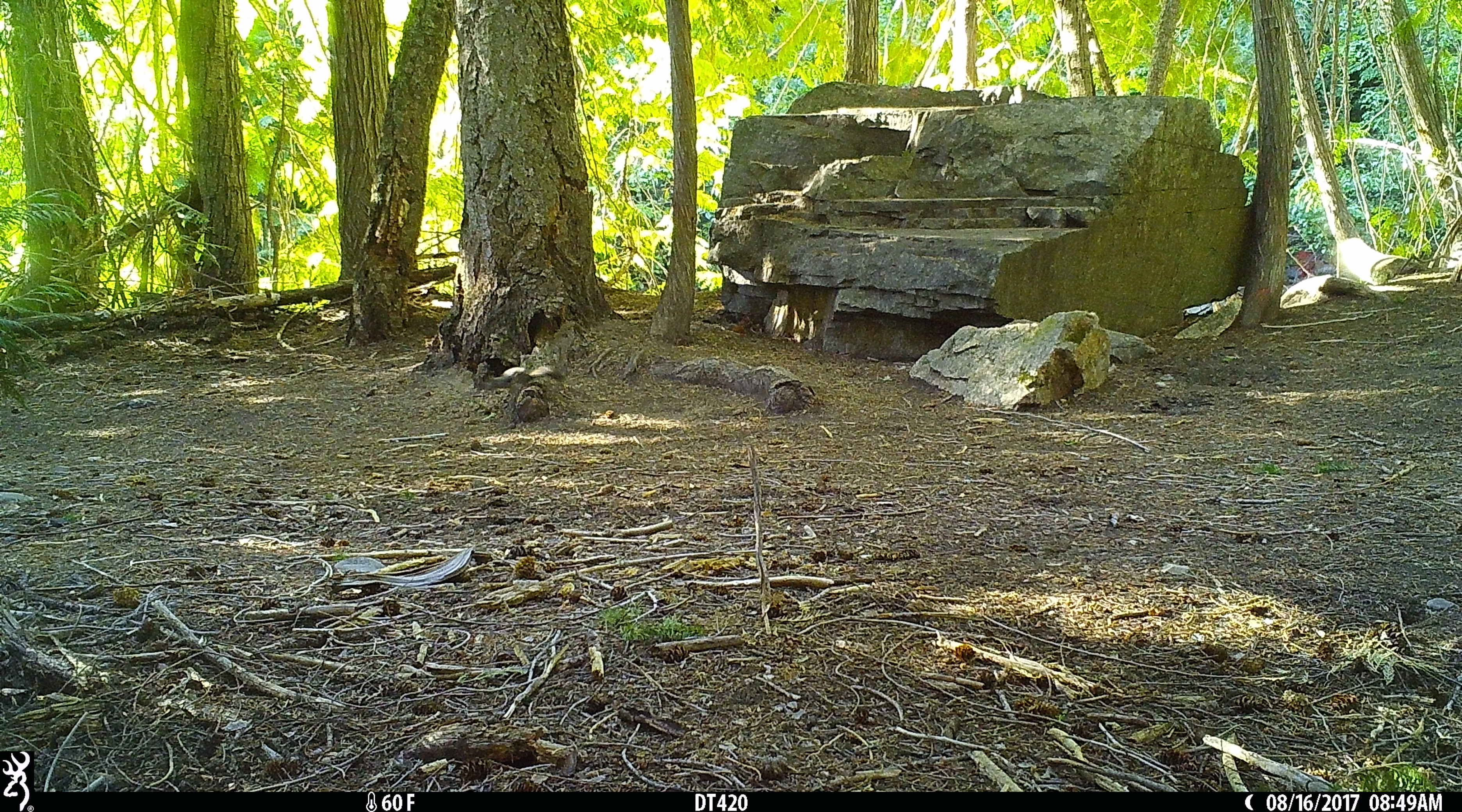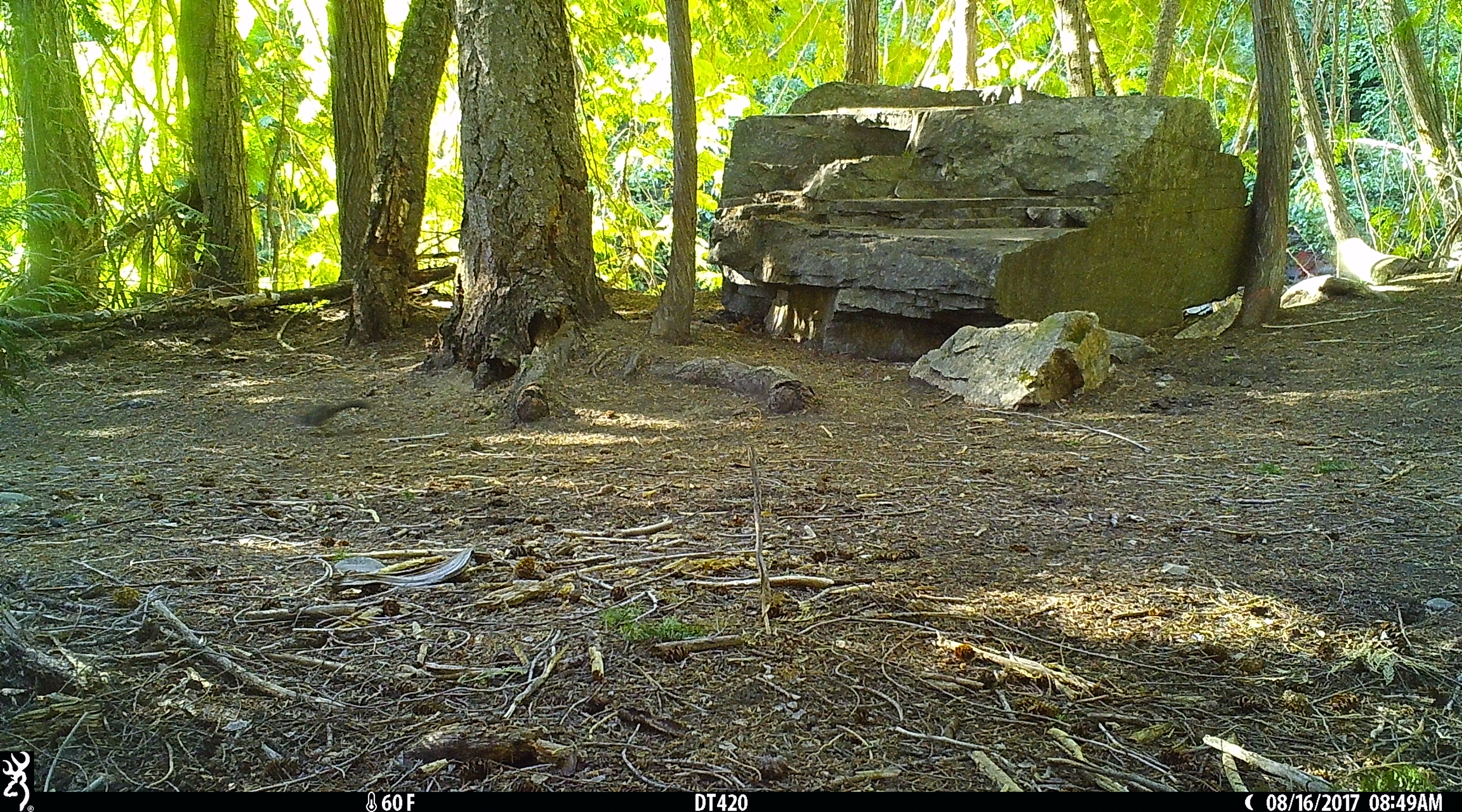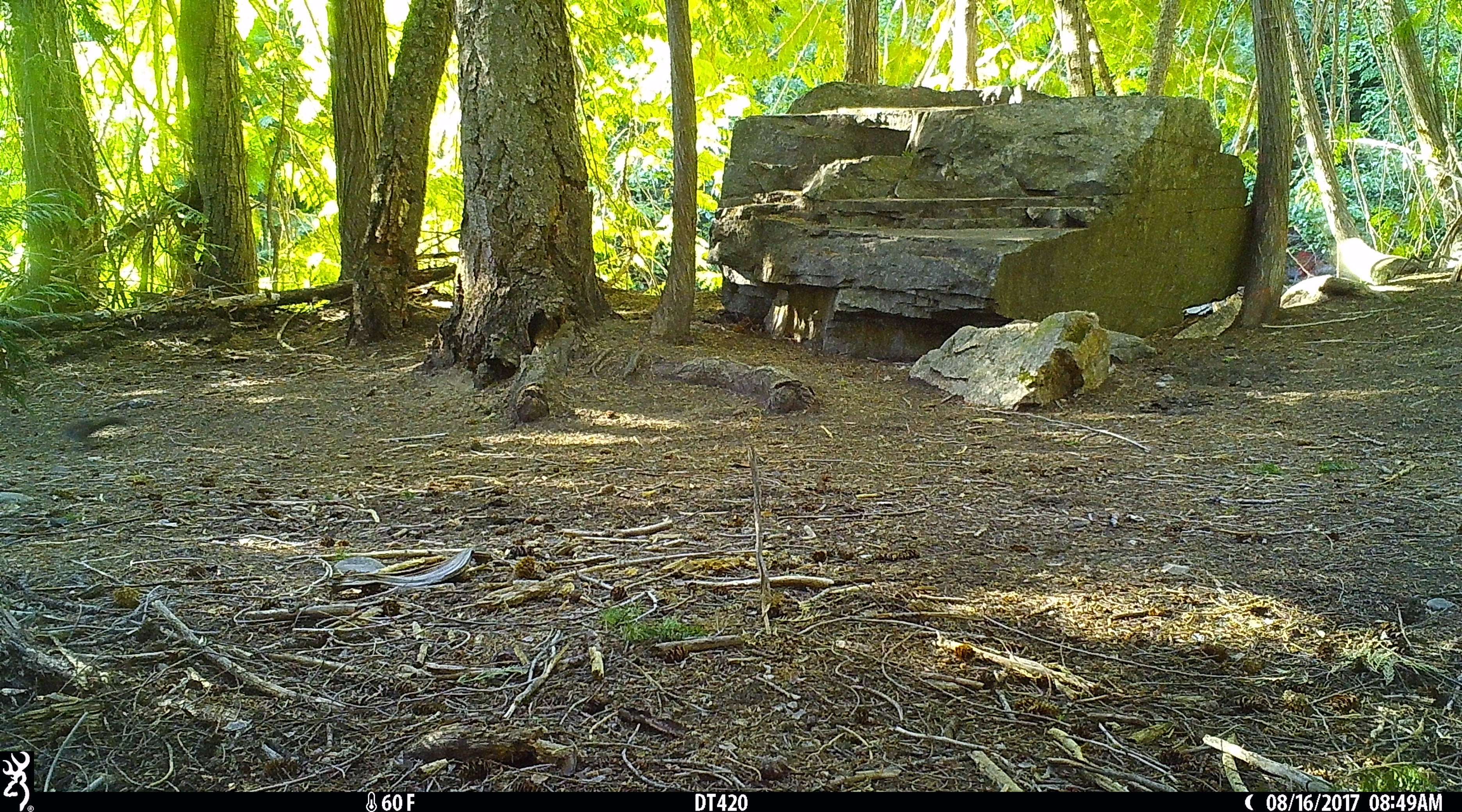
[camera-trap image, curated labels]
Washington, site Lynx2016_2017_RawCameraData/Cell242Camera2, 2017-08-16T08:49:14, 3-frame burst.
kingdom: Animalia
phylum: Chordata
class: Mammalia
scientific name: Mammalia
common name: small mammal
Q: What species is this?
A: Small mammal (Mammalia).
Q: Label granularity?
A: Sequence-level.